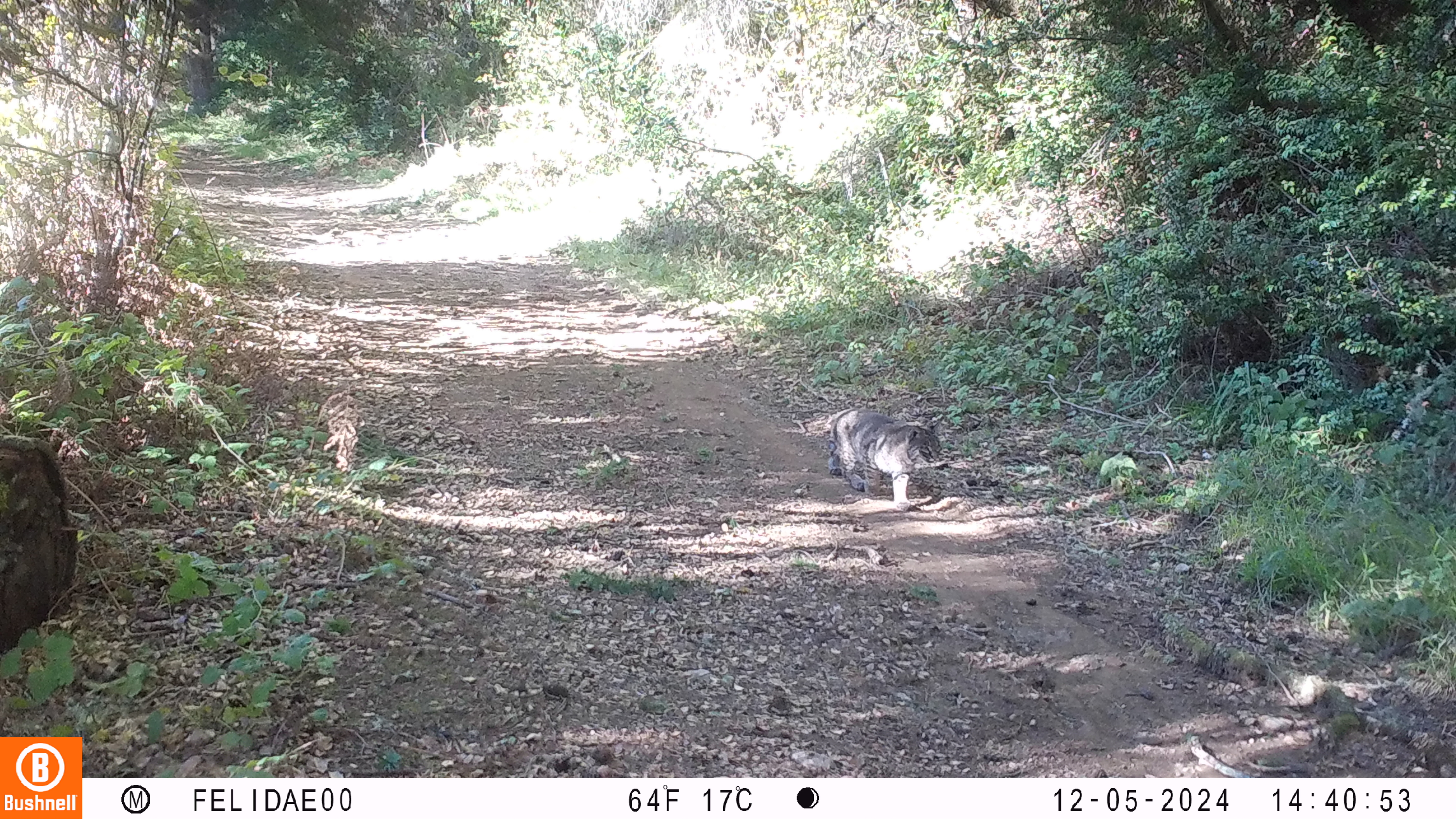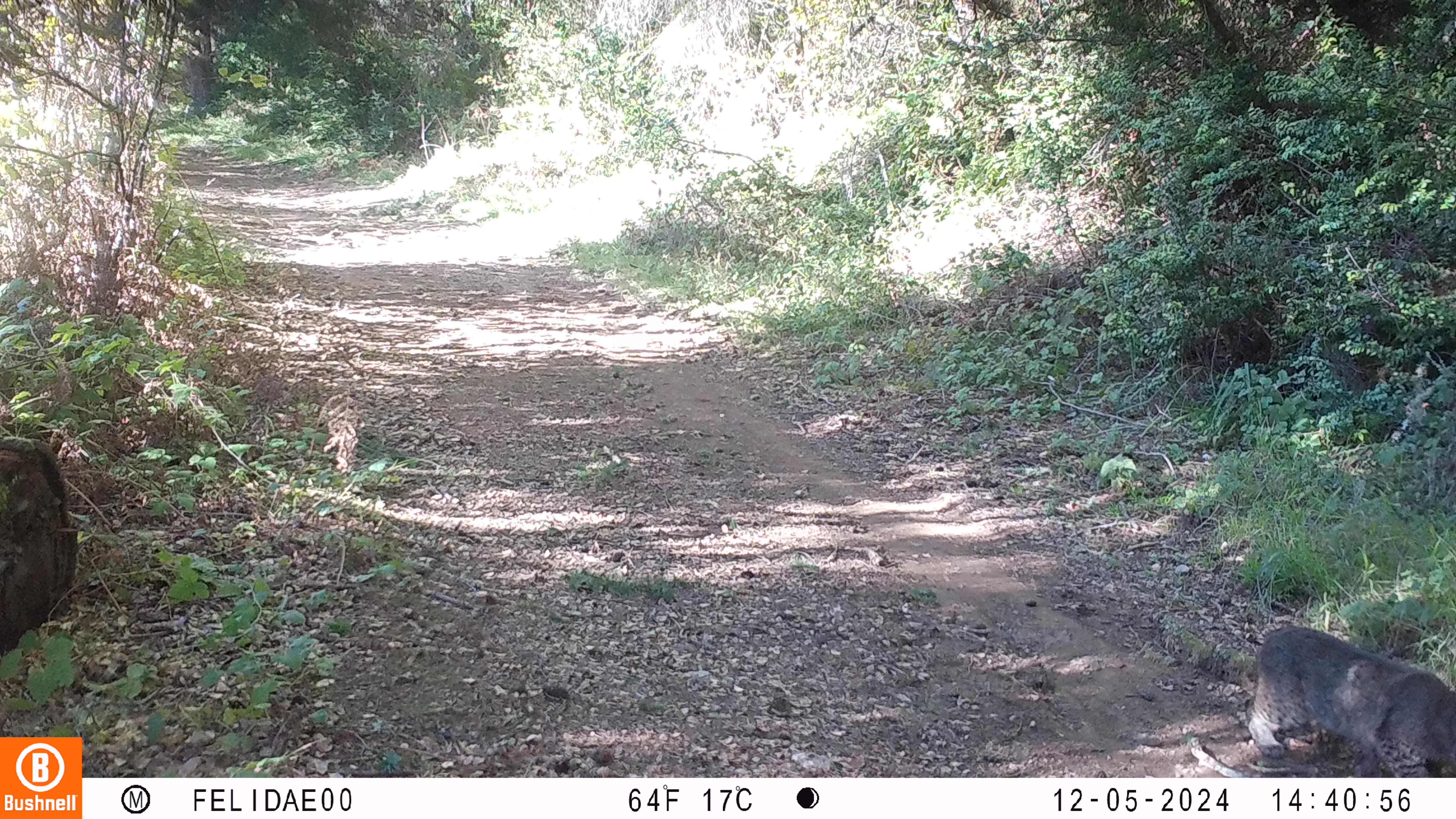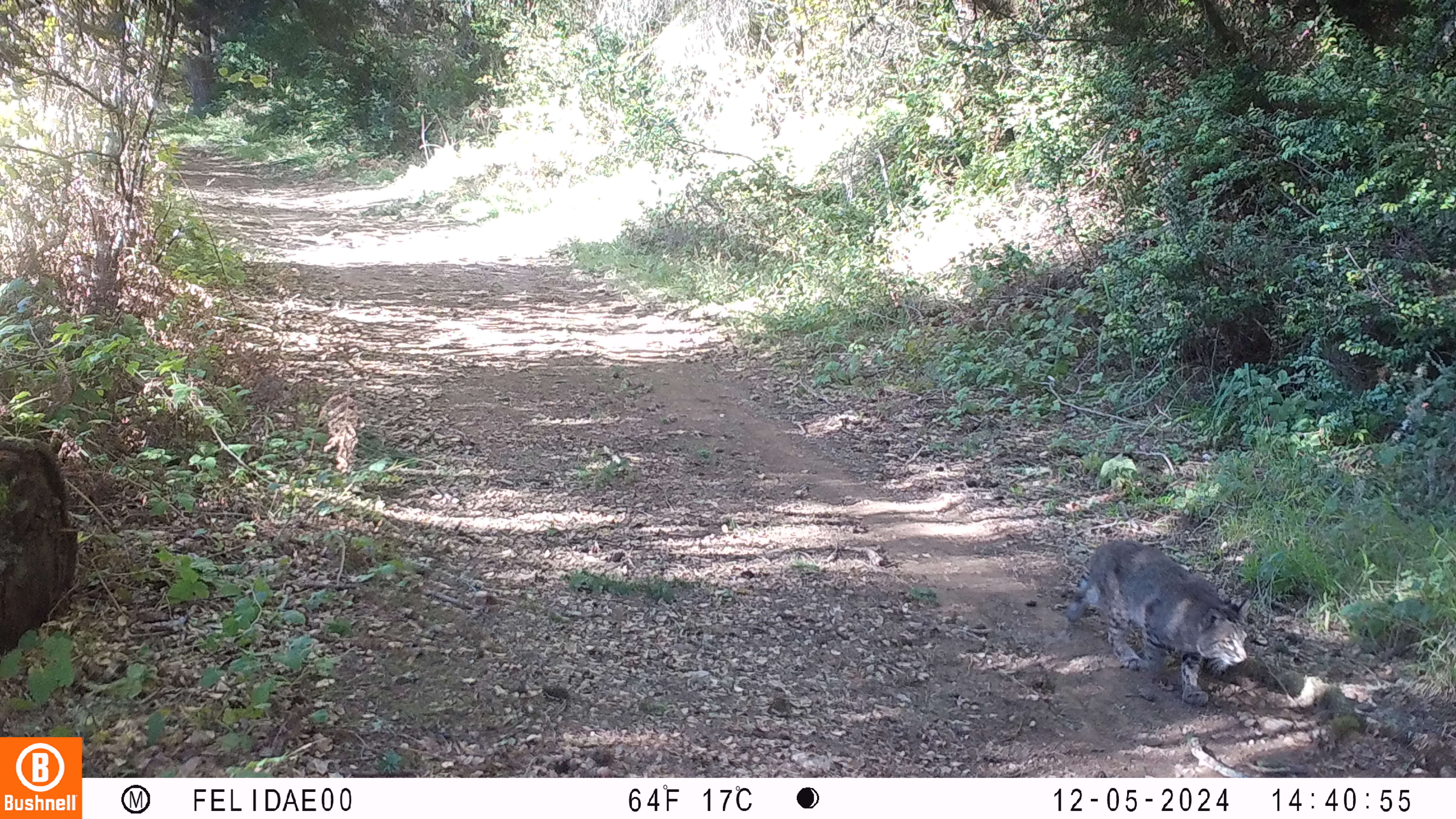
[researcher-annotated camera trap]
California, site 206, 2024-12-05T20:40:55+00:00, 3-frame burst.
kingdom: Animalia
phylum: Chordata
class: Mammalia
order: Carnivora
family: Felidae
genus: Lynx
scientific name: Lynx rufus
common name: bobcat